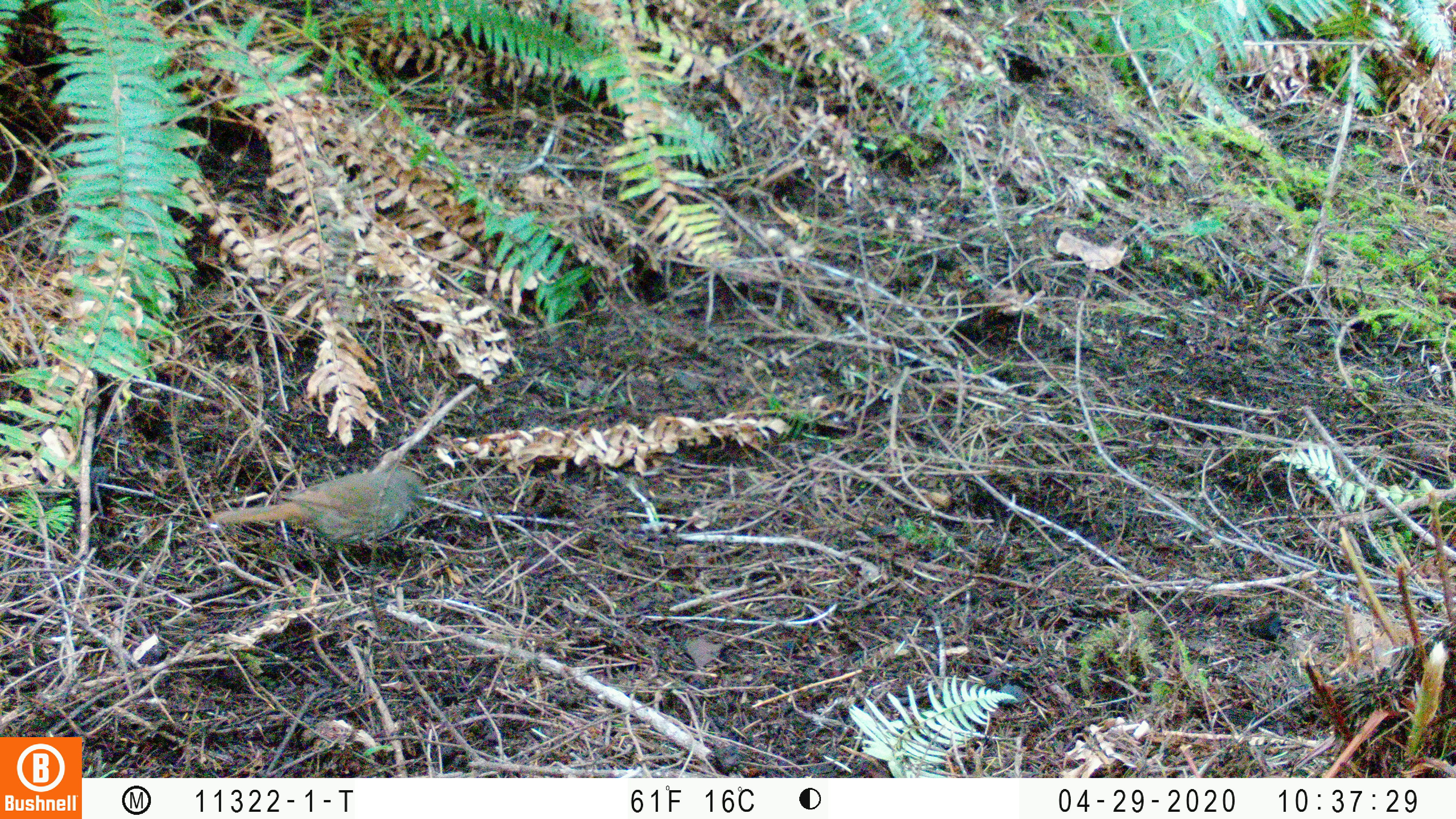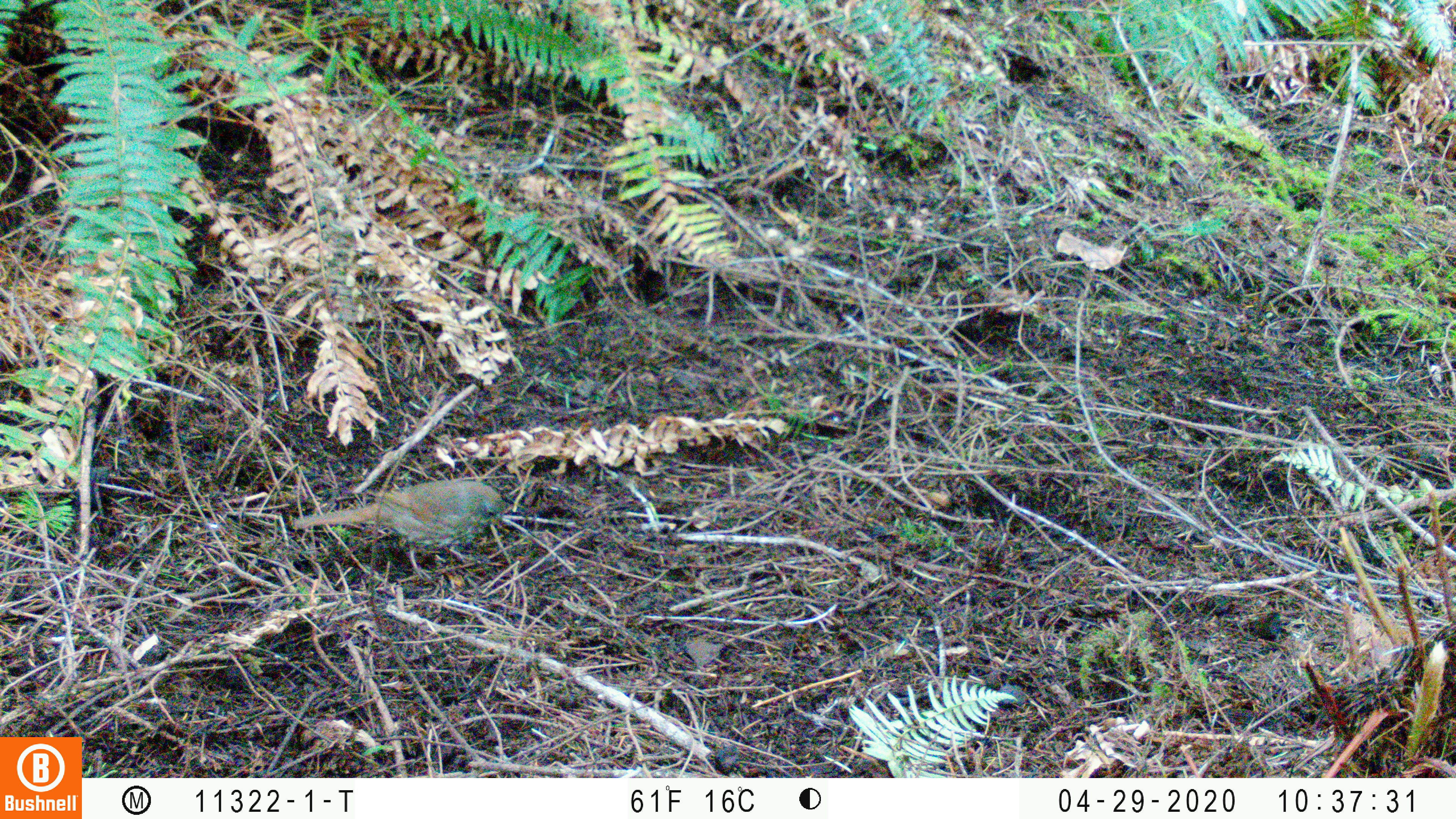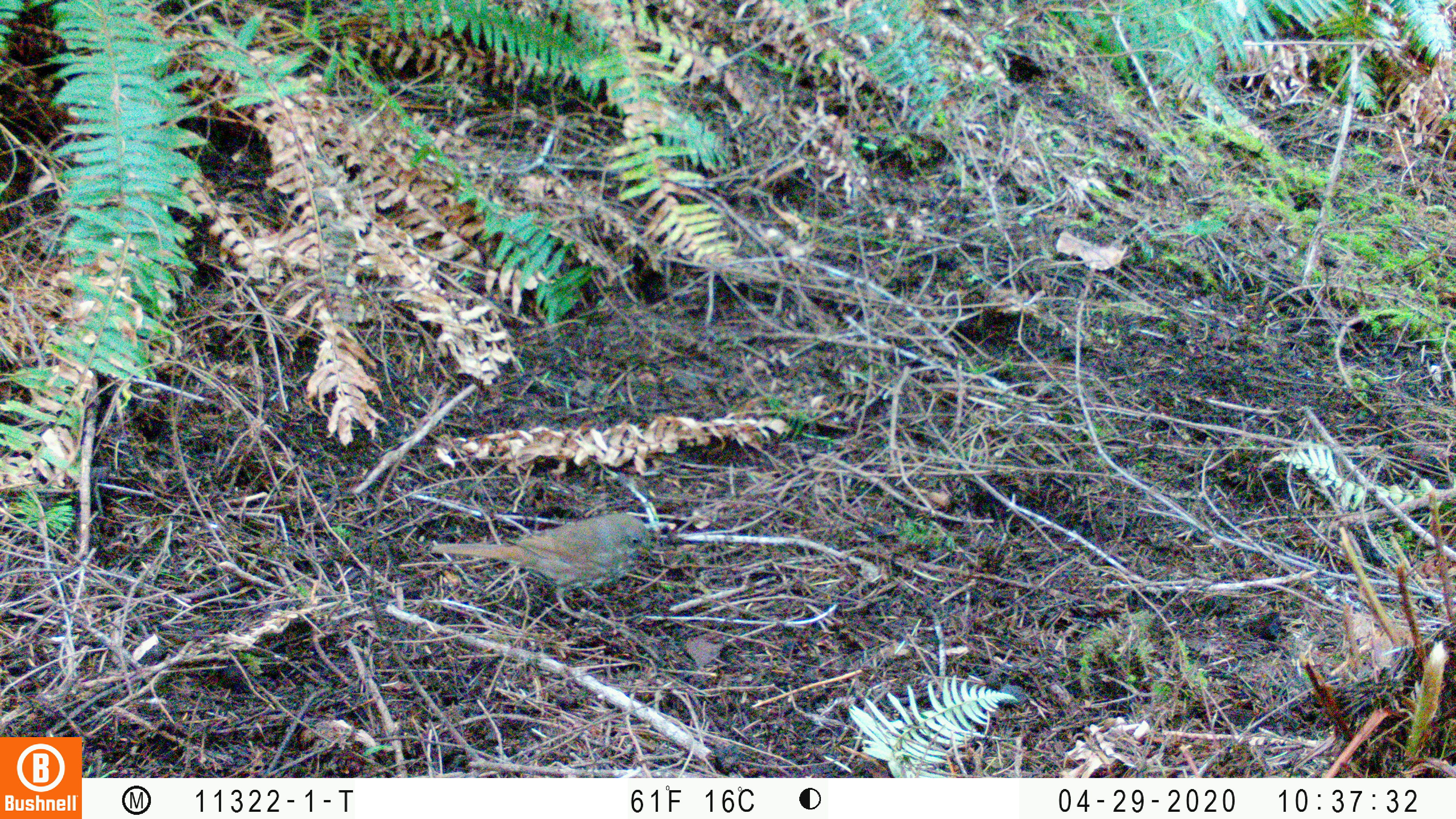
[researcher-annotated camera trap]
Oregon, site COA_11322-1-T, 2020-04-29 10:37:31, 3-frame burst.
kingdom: Animalia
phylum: Chordata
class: Aves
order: Passeriformes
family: Turdidae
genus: Catharus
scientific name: Catharus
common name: brown thrushes and nightingale-thrushes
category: catharus species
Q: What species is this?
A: Catharus species (brown thrushes and nightingale-thrushes) (Catharus).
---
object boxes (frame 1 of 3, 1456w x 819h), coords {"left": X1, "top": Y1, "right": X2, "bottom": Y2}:
catharus species: {"left": 201, "top": 454, "right": 433, "bottom": 557}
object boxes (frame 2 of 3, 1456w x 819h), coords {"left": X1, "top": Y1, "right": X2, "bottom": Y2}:
catharus species: {"left": 279, "top": 471, "right": 514, "bottom": 581}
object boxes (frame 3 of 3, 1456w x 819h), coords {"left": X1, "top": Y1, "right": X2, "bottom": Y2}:
catharus species: {"left": 423, "top": 504, "right": 652, "bottom": 624}